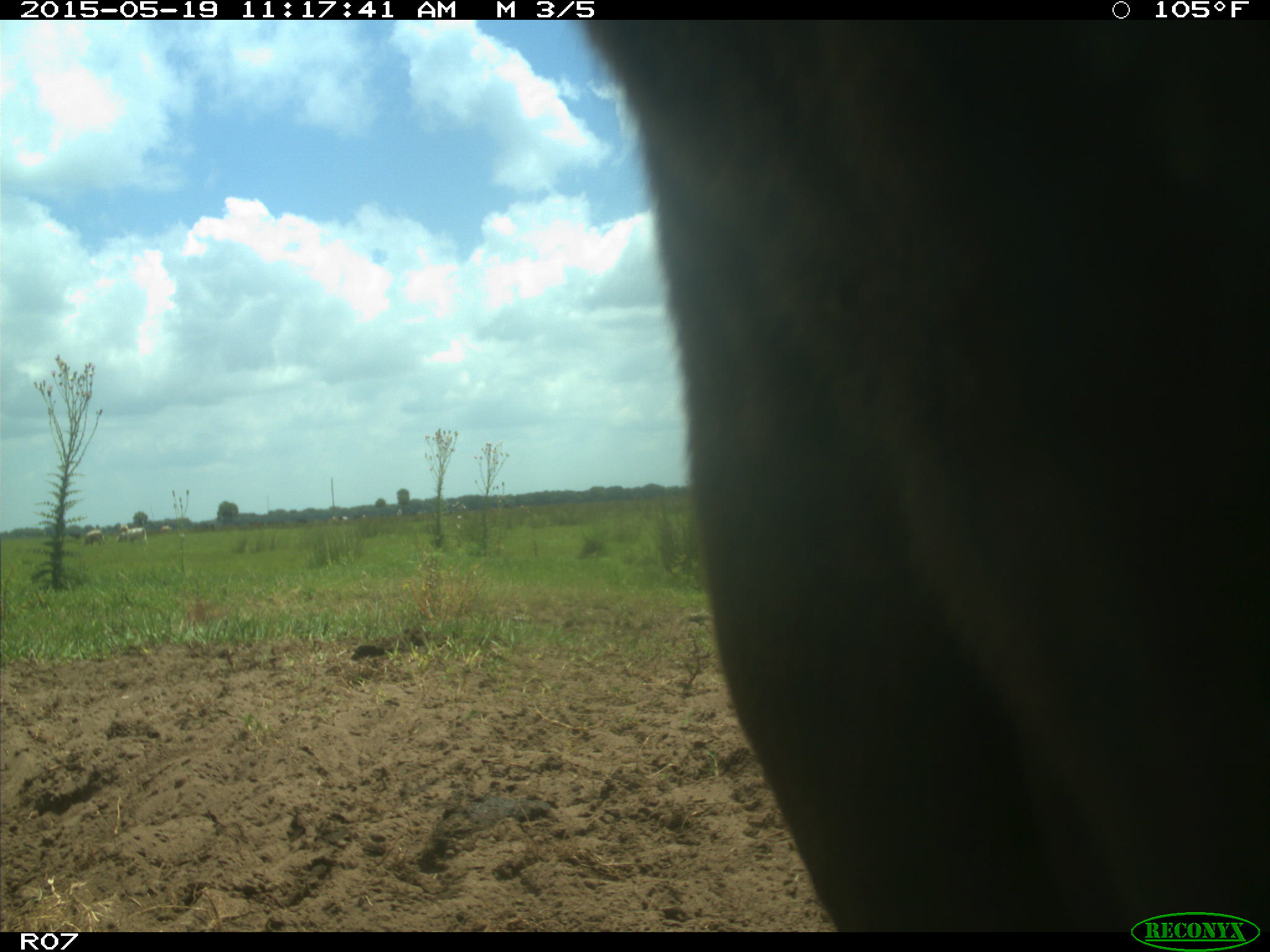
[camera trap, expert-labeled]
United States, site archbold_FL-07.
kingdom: Animalia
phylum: Chordata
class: Mammalia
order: Artiodactyla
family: Bovidae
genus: Bos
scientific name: Bos taurus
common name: domestic cow